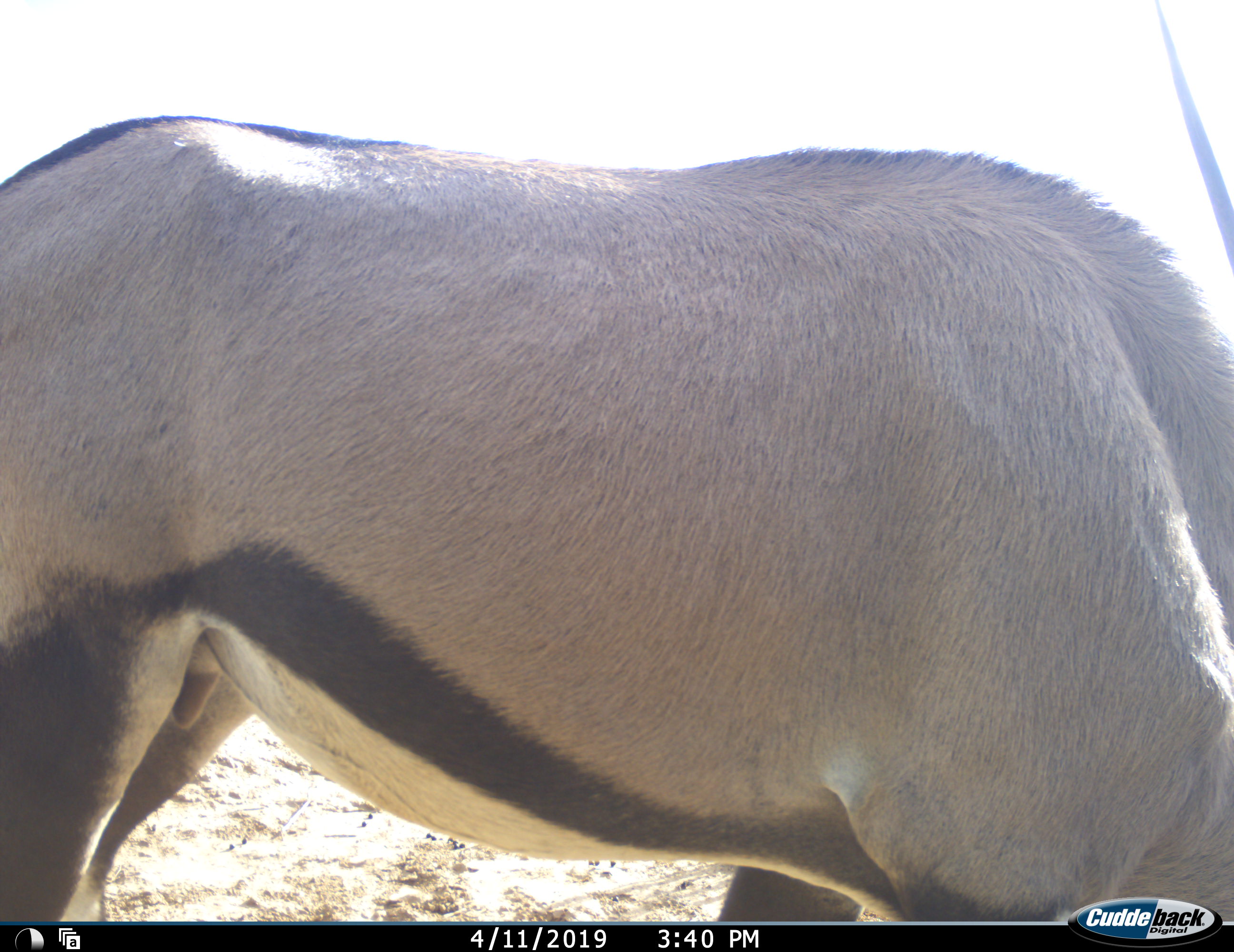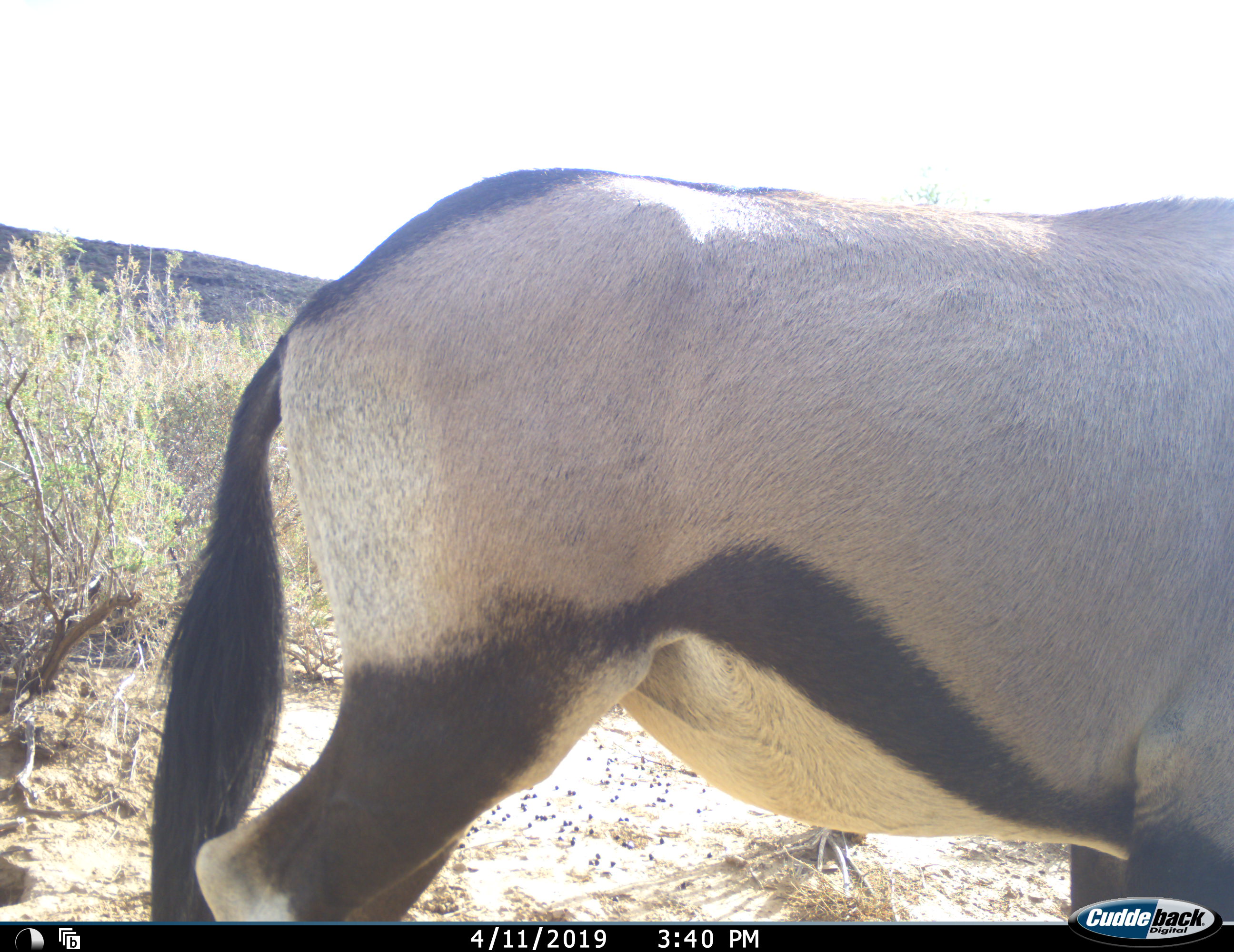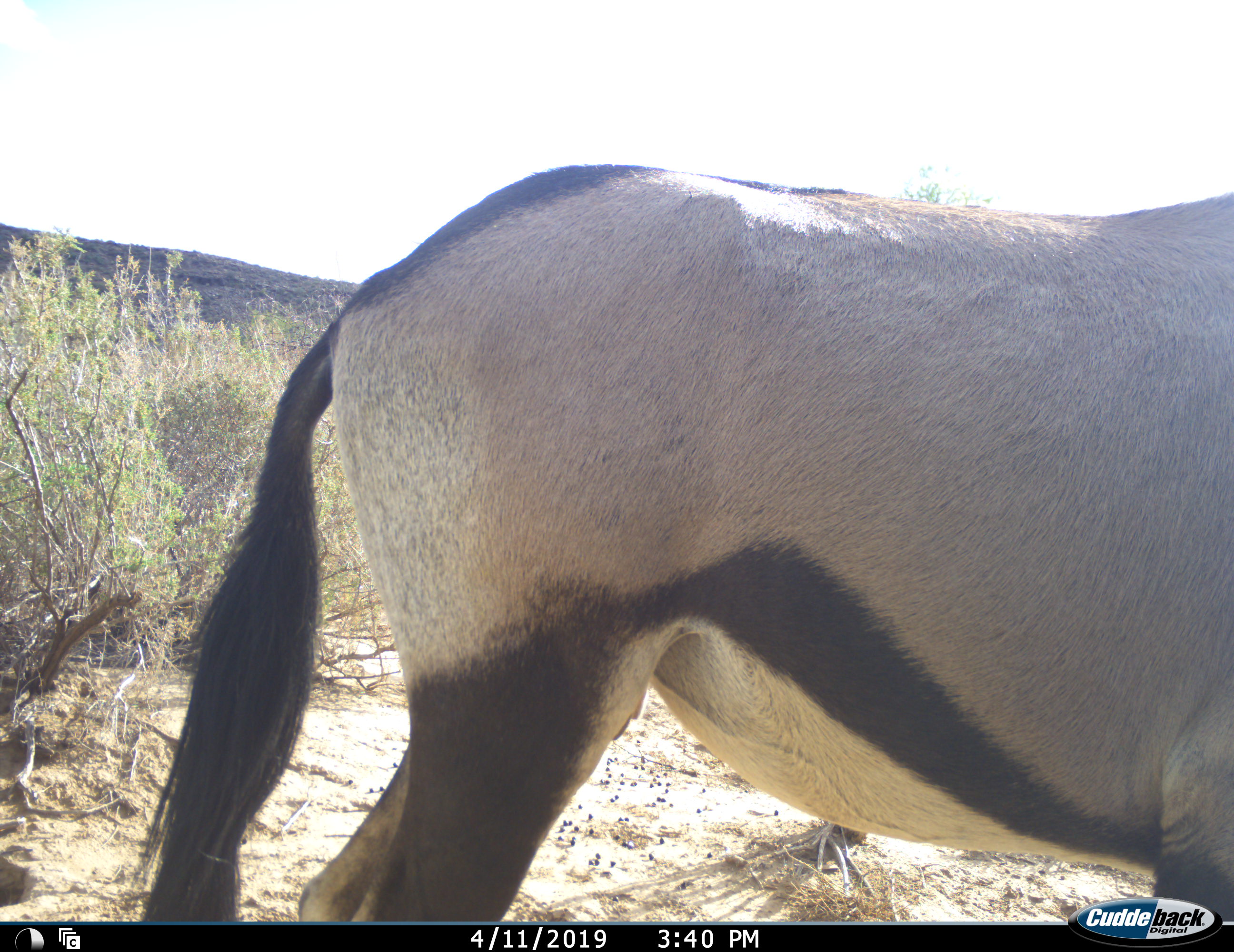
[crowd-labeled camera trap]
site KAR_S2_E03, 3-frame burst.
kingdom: Animalia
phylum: Chordata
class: Mammalia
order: Artiodactyla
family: Bovidae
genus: Oryx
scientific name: Oryx gazella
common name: gemsbok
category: oryx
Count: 1.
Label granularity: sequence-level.